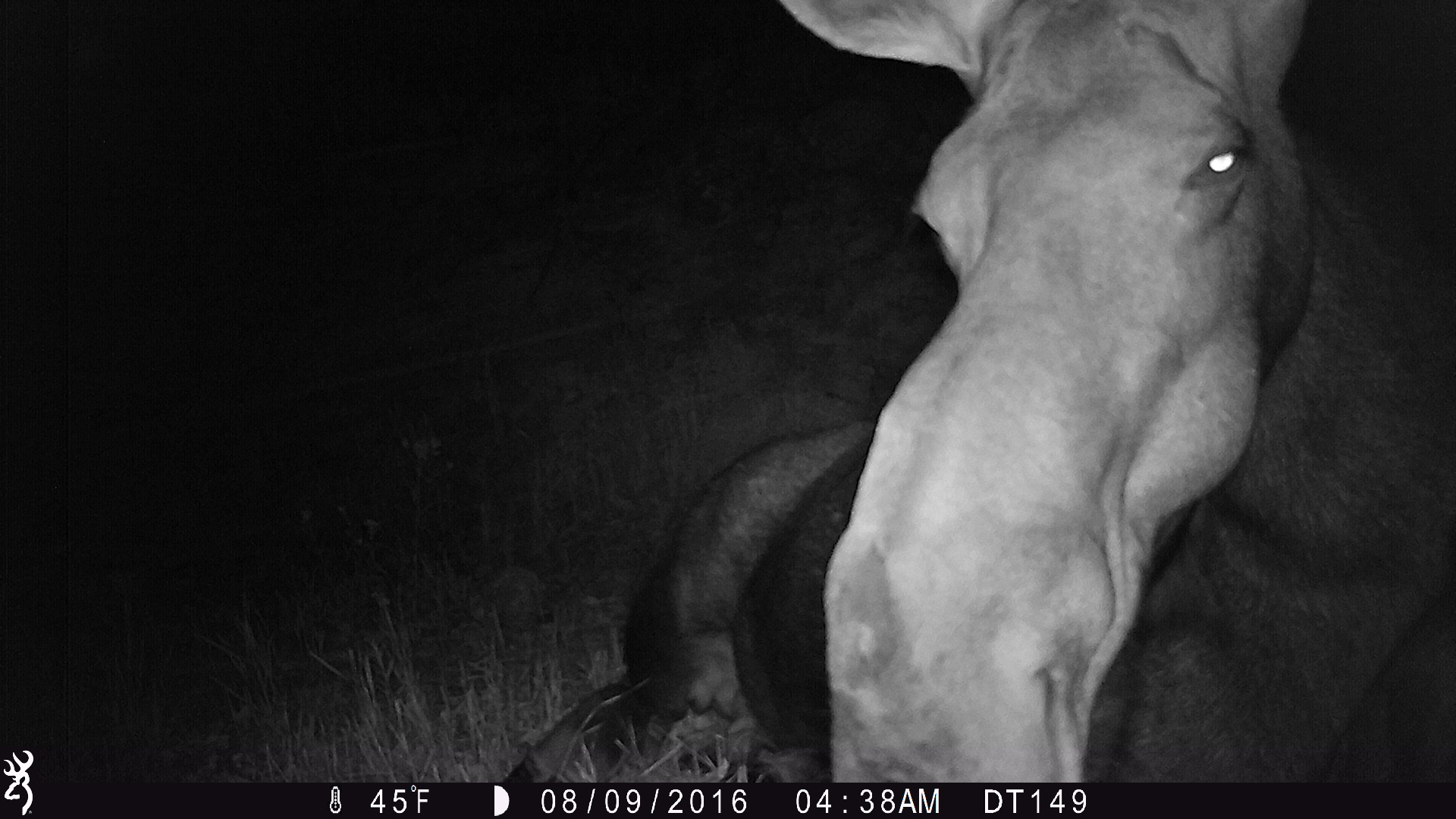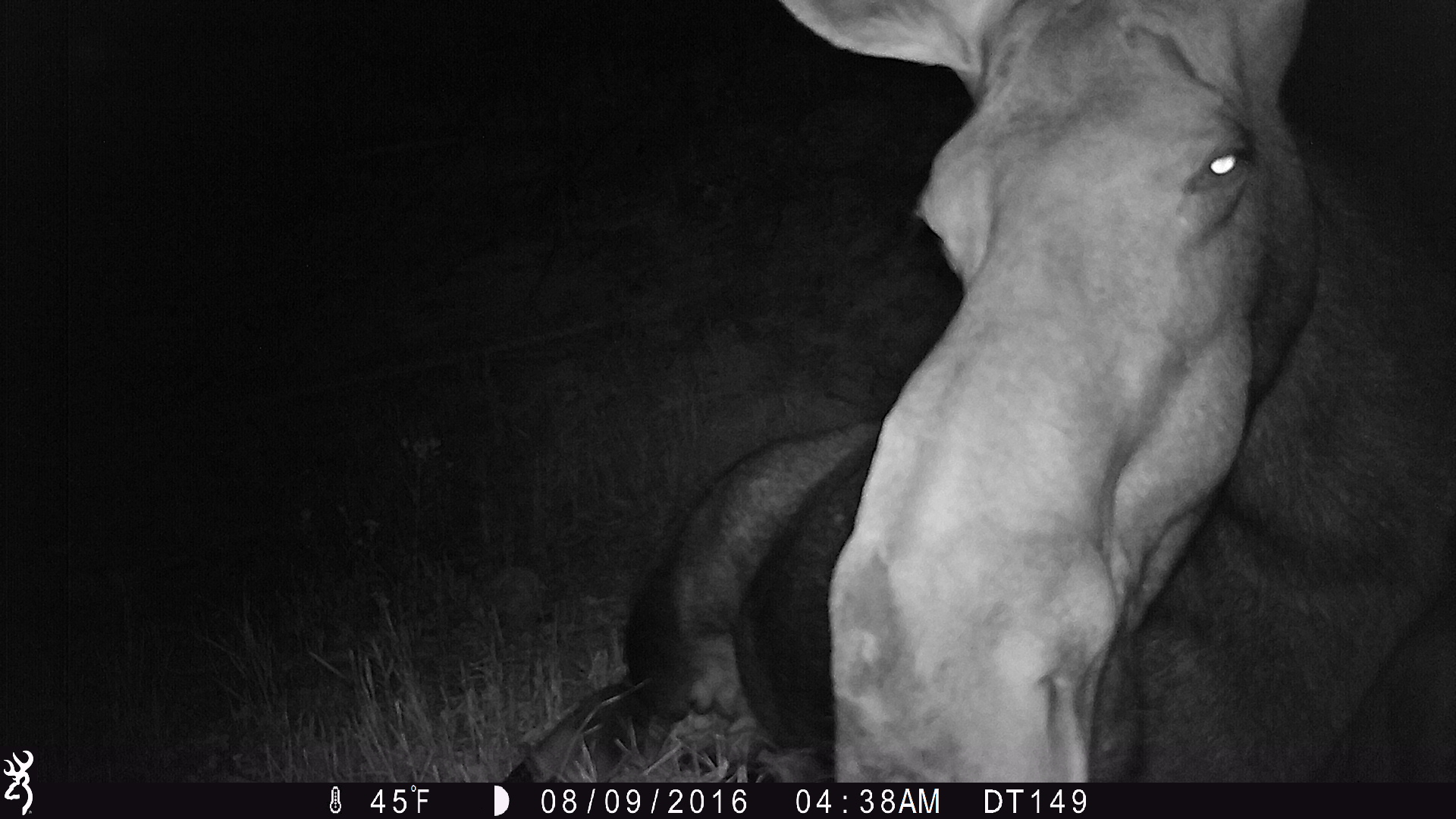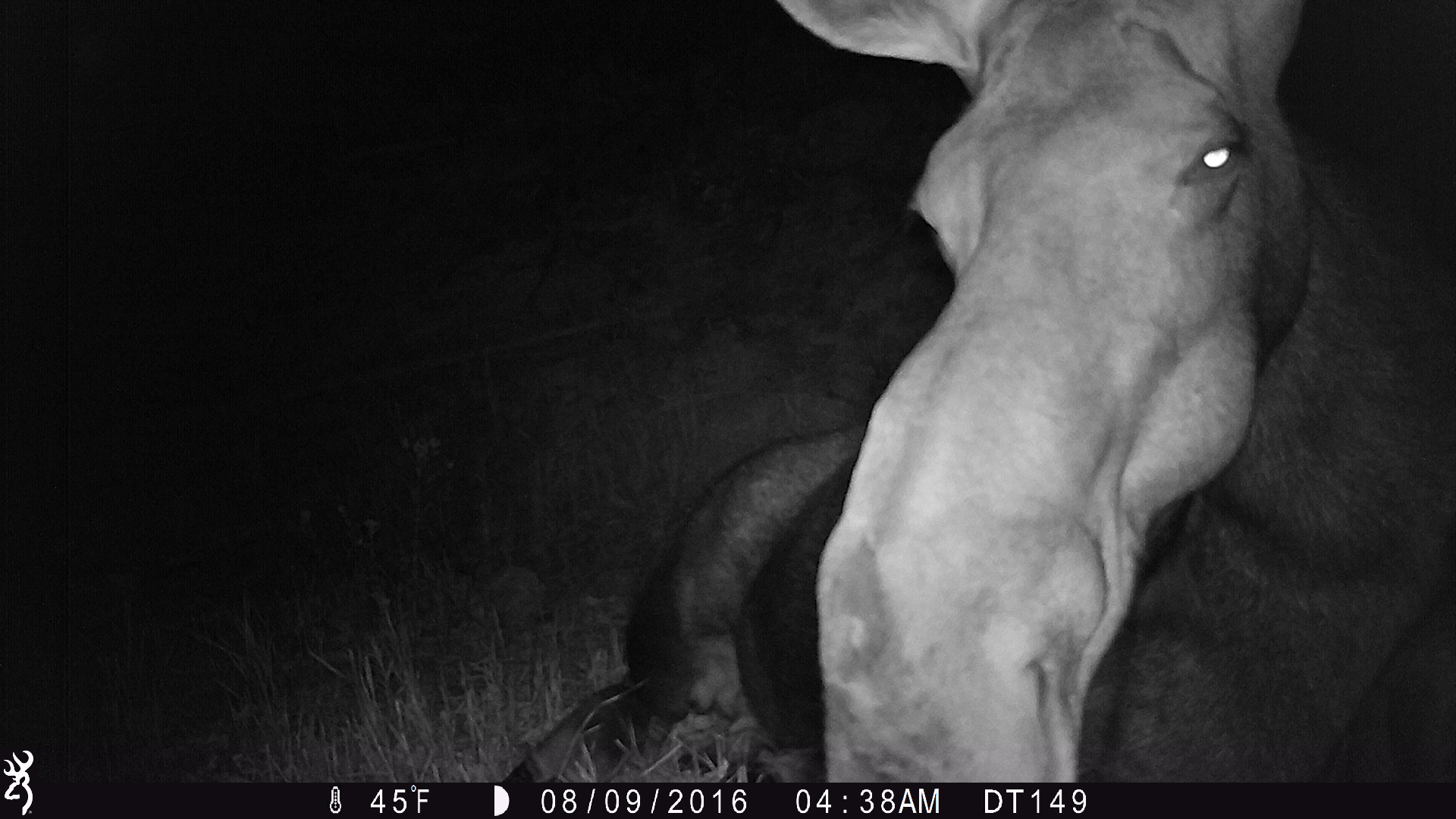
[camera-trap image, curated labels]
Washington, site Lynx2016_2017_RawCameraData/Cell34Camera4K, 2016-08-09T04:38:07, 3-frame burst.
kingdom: Animalia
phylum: Chordata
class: Mammalia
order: Artiodactyla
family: Cervidae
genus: Alces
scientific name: Alces alces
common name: moose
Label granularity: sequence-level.